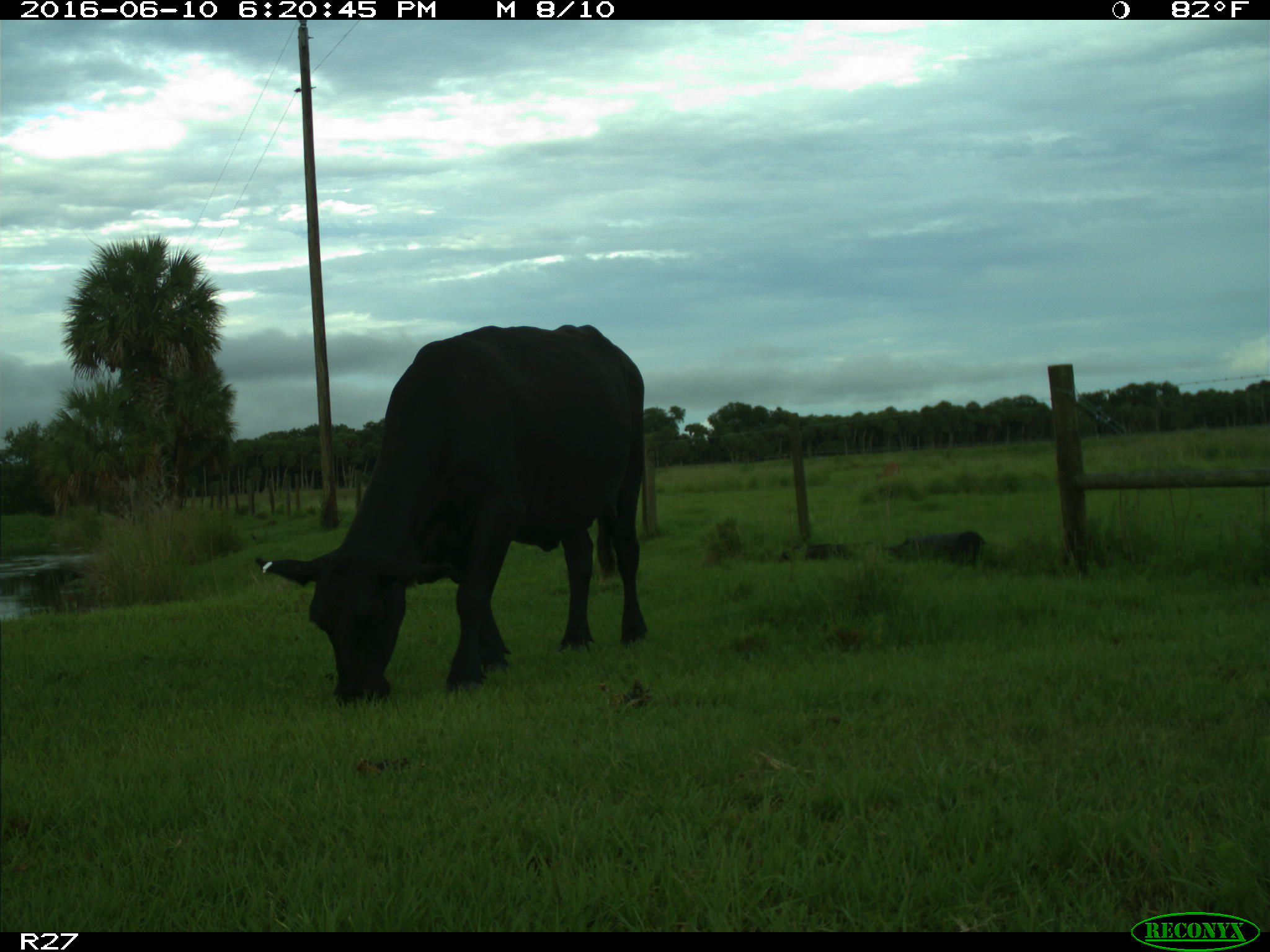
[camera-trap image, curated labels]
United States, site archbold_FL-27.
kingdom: Animalia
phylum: Chordata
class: Mammalia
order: Artiodactyla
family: Bovidae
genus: Bos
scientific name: Bos taurus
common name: domestic cow